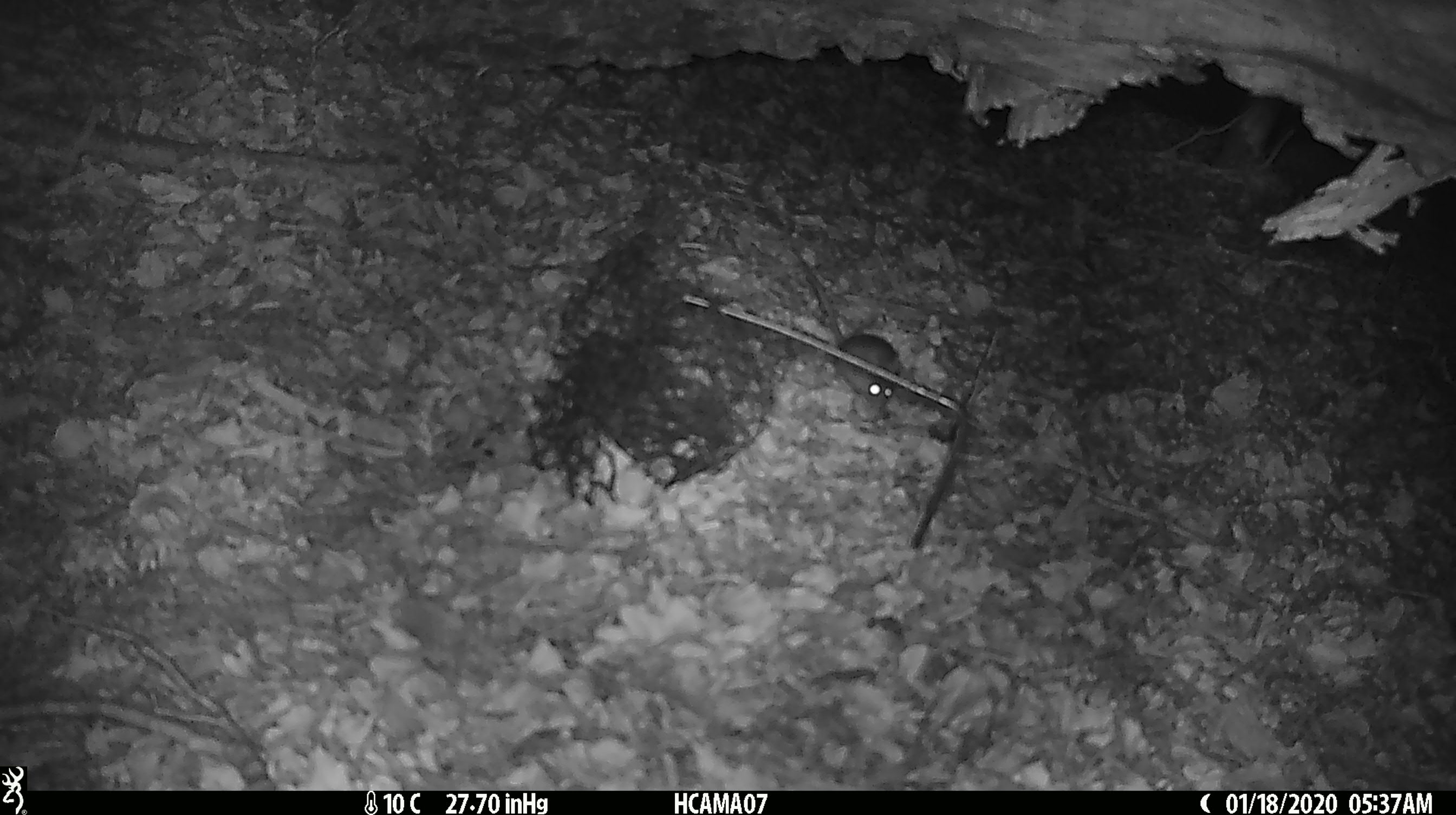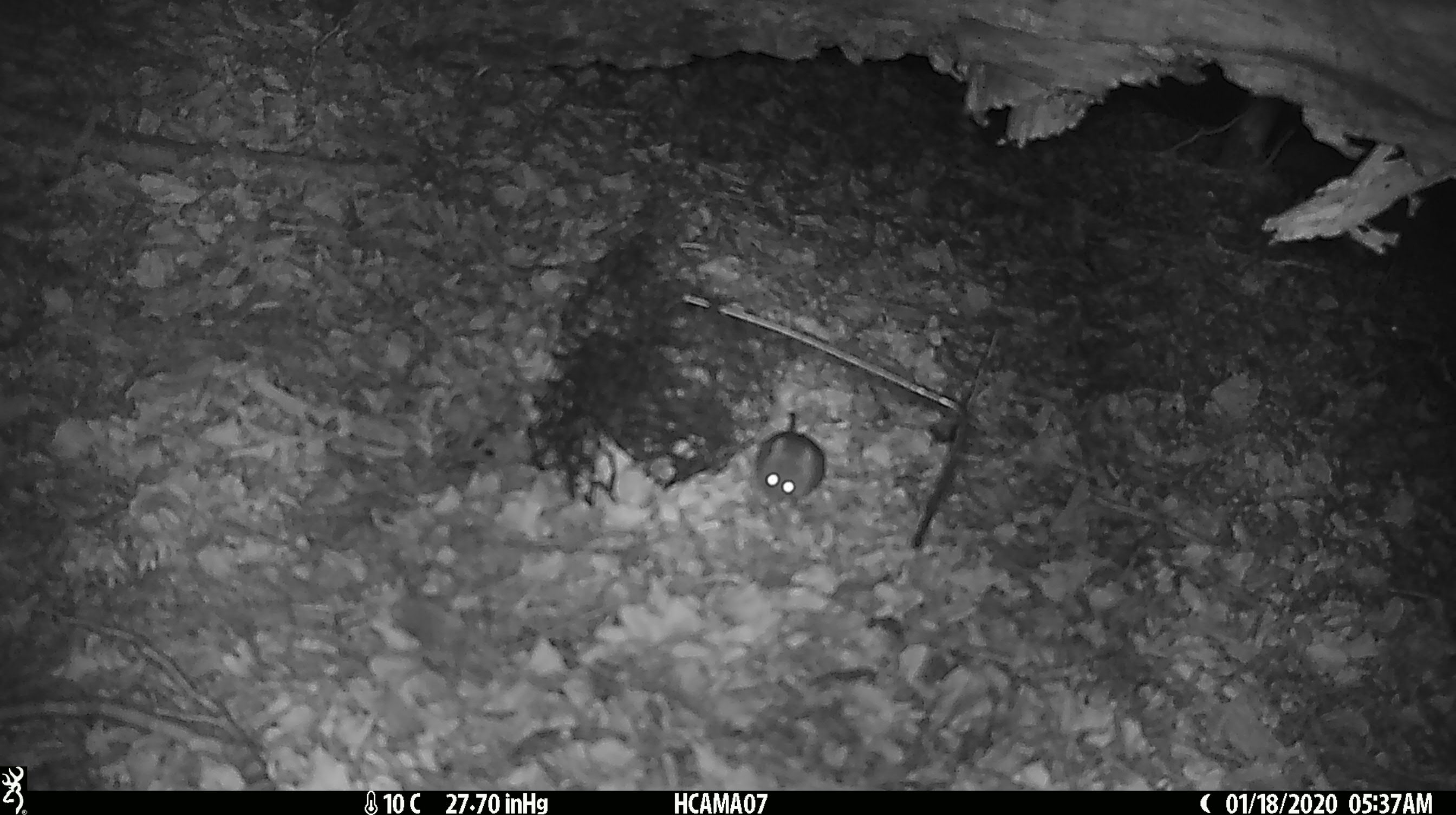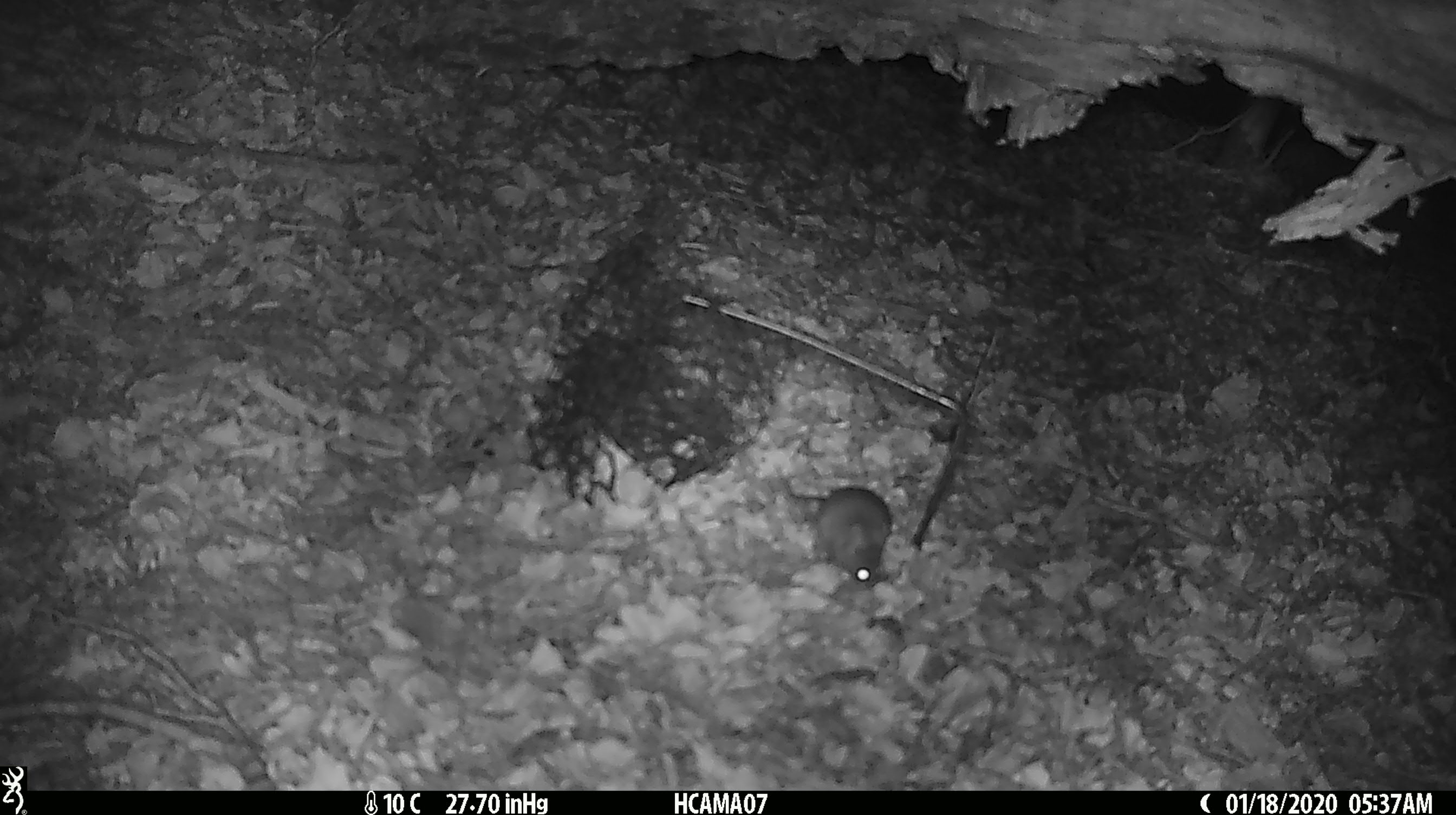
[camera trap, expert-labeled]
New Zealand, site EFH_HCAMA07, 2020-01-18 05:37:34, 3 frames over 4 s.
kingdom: Animalia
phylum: Chordata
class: Mammalia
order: Rodentia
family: Muridae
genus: Mus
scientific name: Mus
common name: mouse